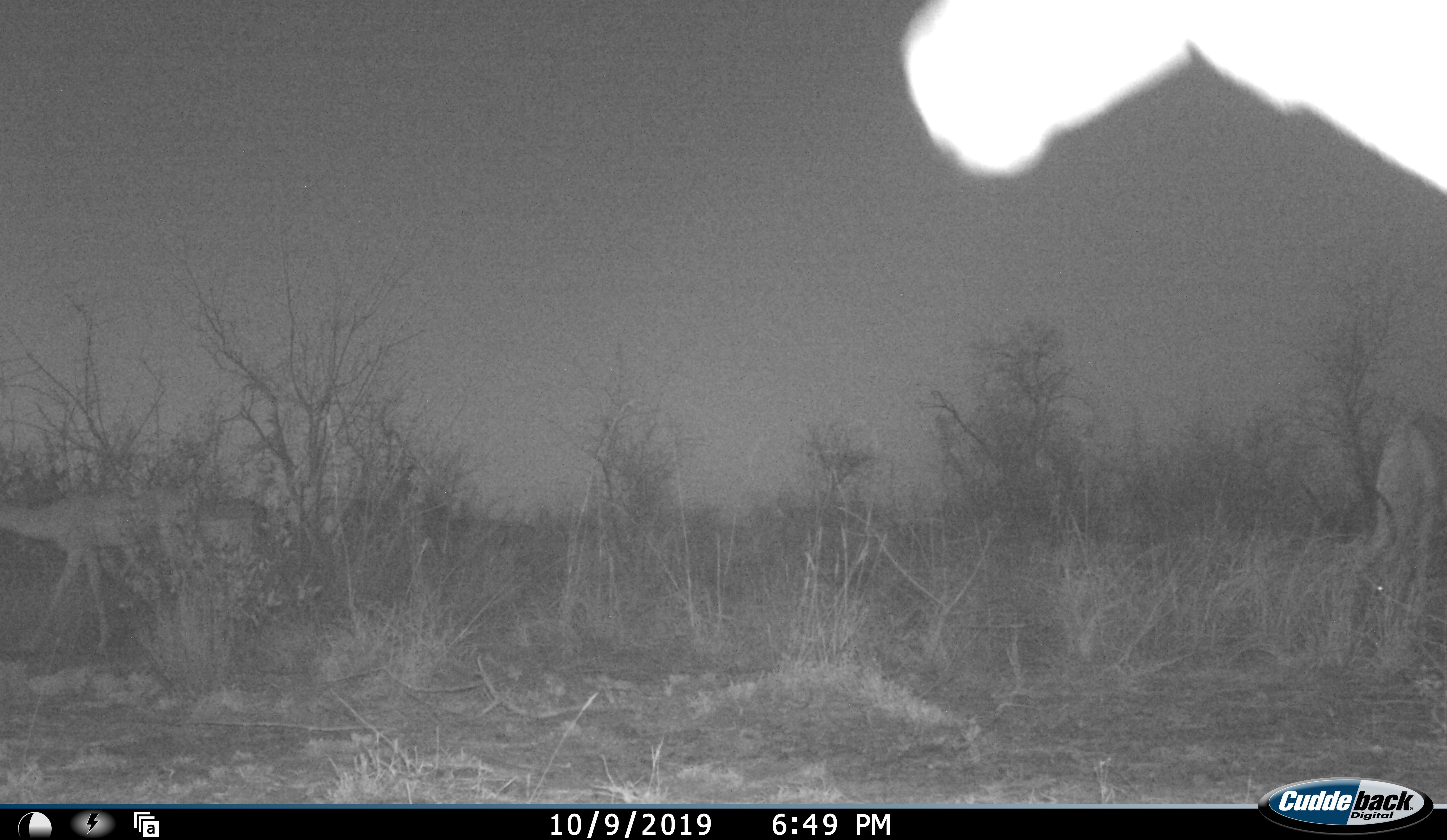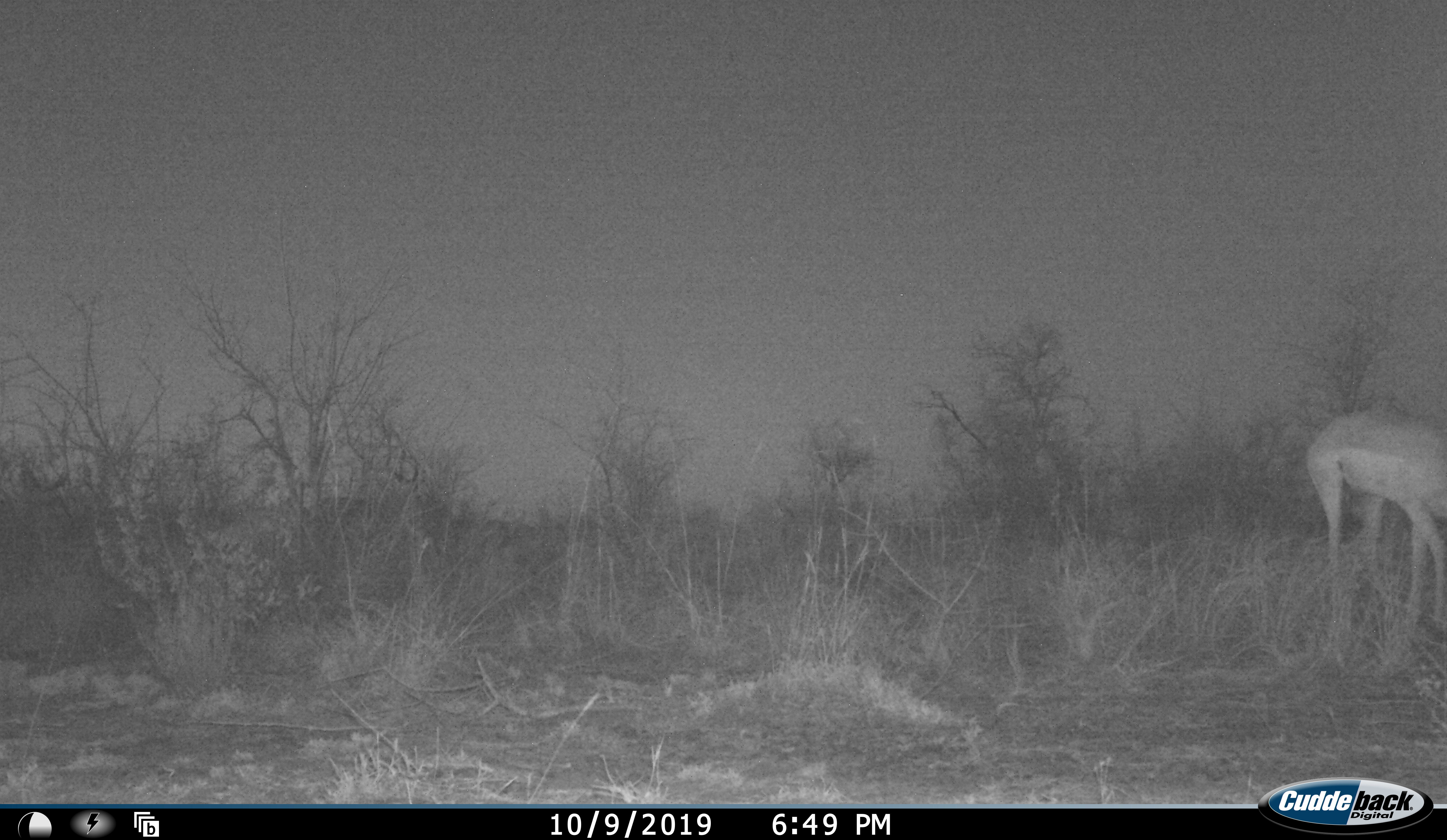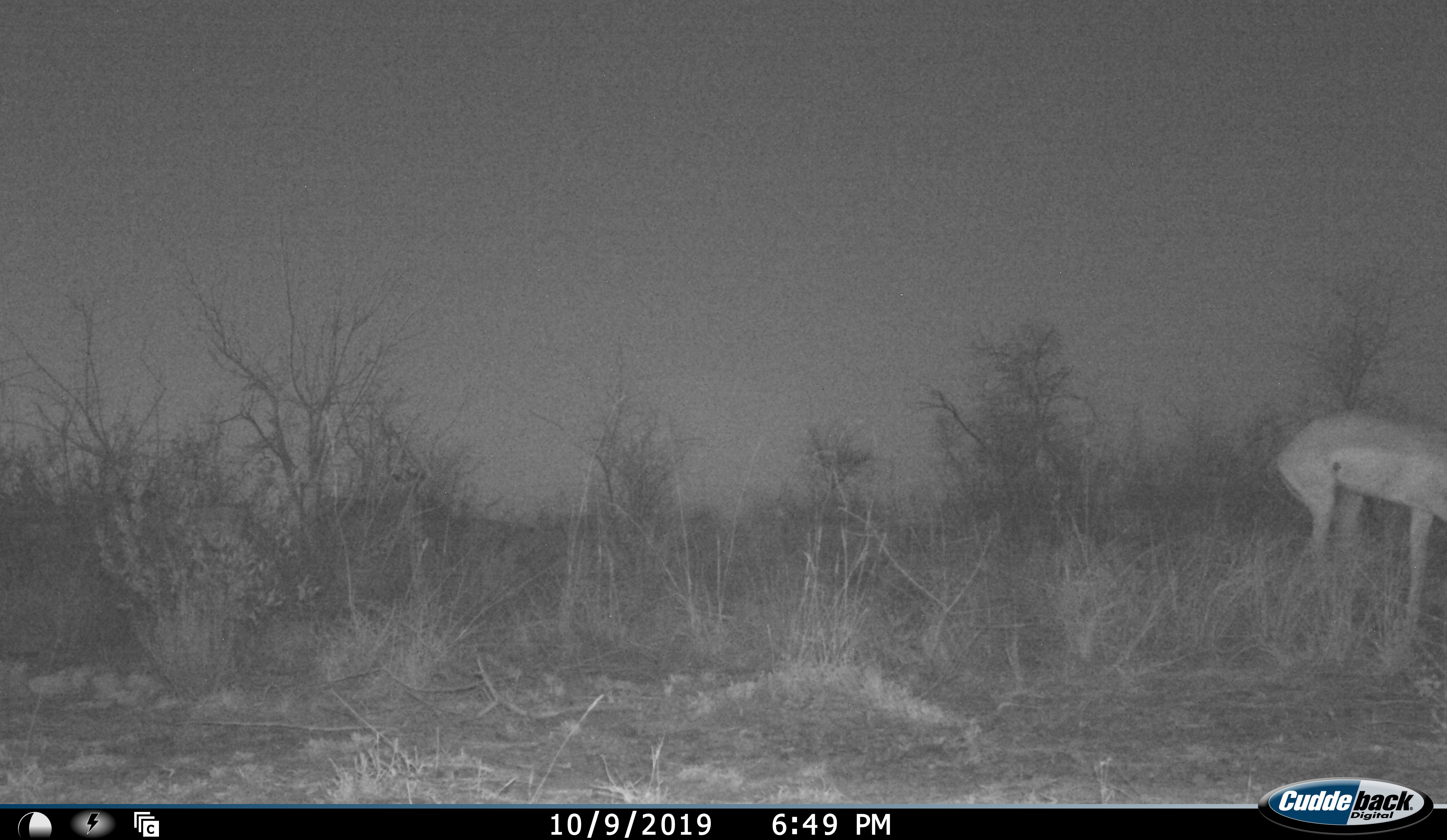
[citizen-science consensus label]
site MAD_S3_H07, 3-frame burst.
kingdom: Animalia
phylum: Chordata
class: Mammalia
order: Artiodactyla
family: Bovidae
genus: Aepyceros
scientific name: Aepyceros melampus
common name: impala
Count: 4.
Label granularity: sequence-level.